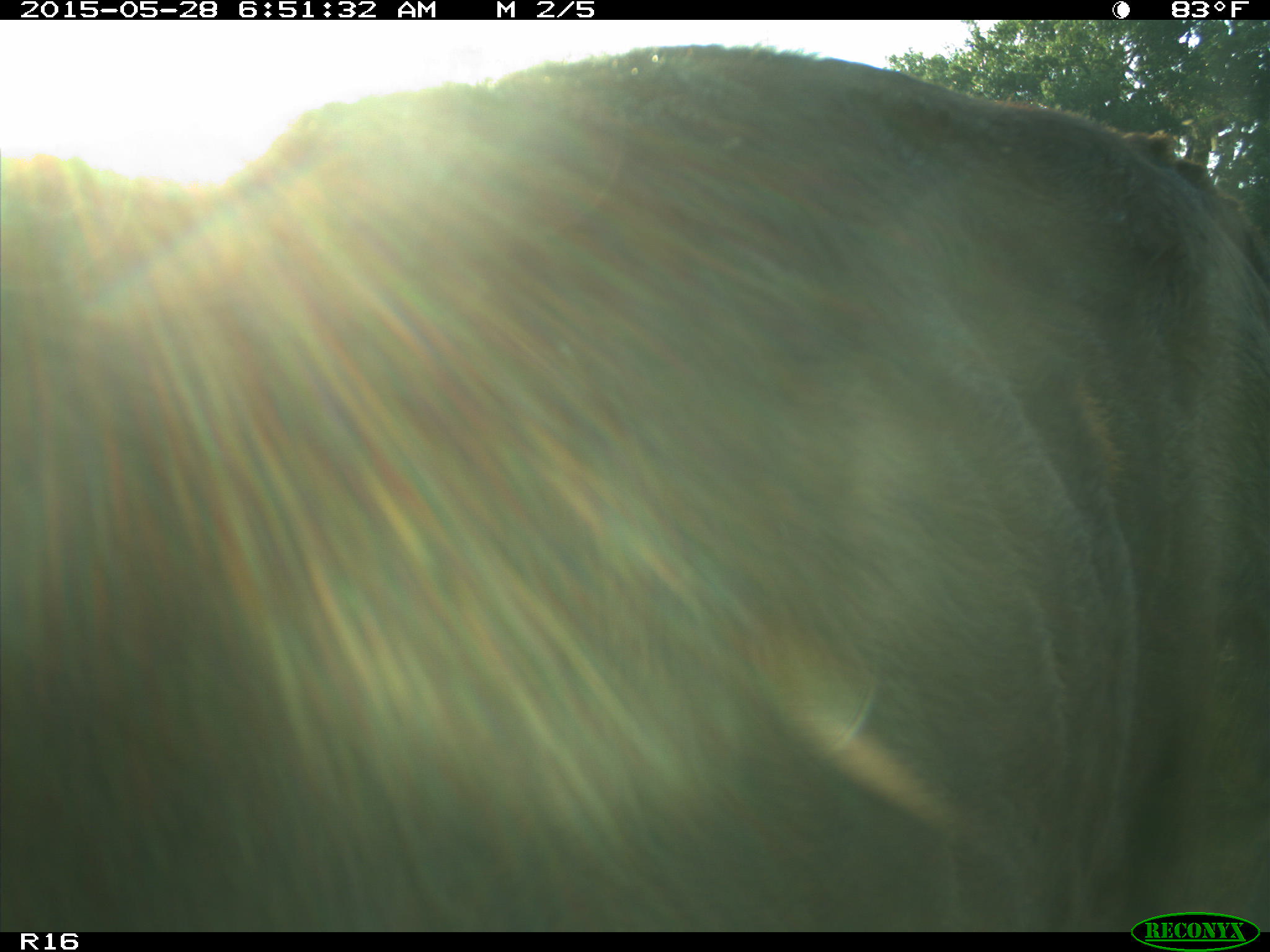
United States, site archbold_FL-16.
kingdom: Animalia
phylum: Chordata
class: Mammalia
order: Artiodactyla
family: Bovidae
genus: Bos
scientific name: Bos taurus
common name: domestic cow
Bos taurus (domestic cow).